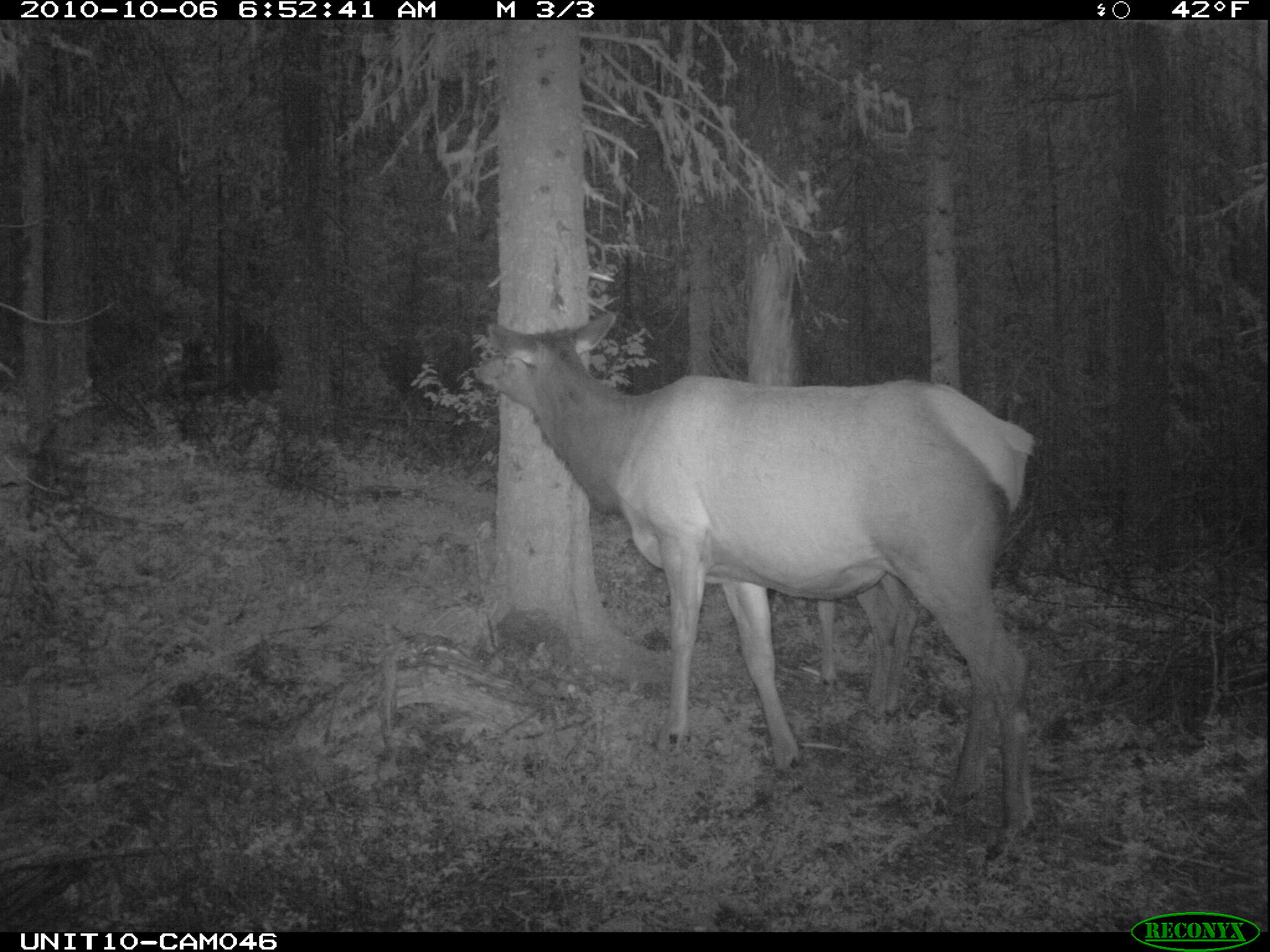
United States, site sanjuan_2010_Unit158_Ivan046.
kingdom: Animalia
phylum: Chordata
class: Mammalia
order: Artiodactyla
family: Cervidae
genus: Cervus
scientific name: Cervus elaphus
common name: red deer